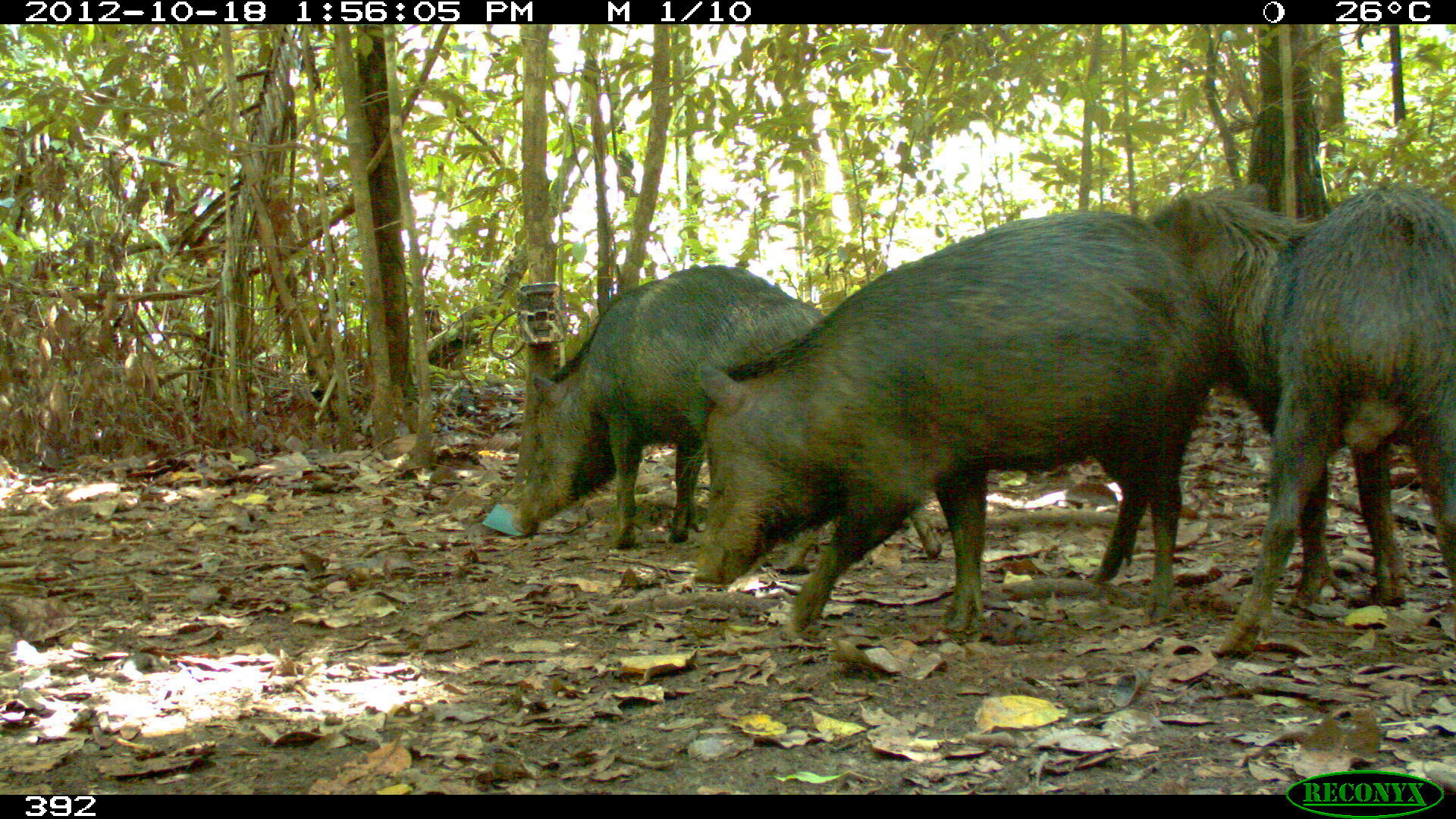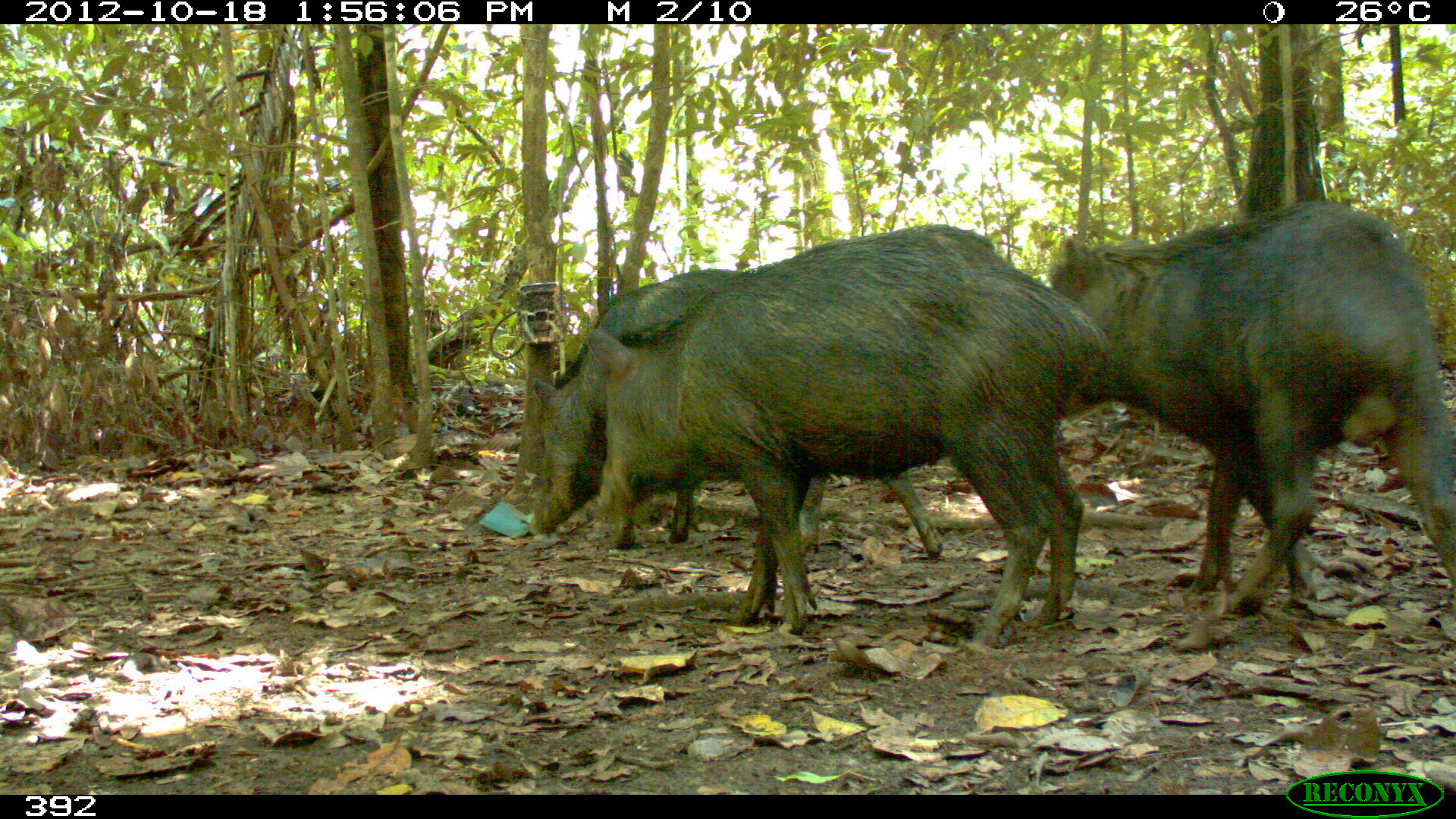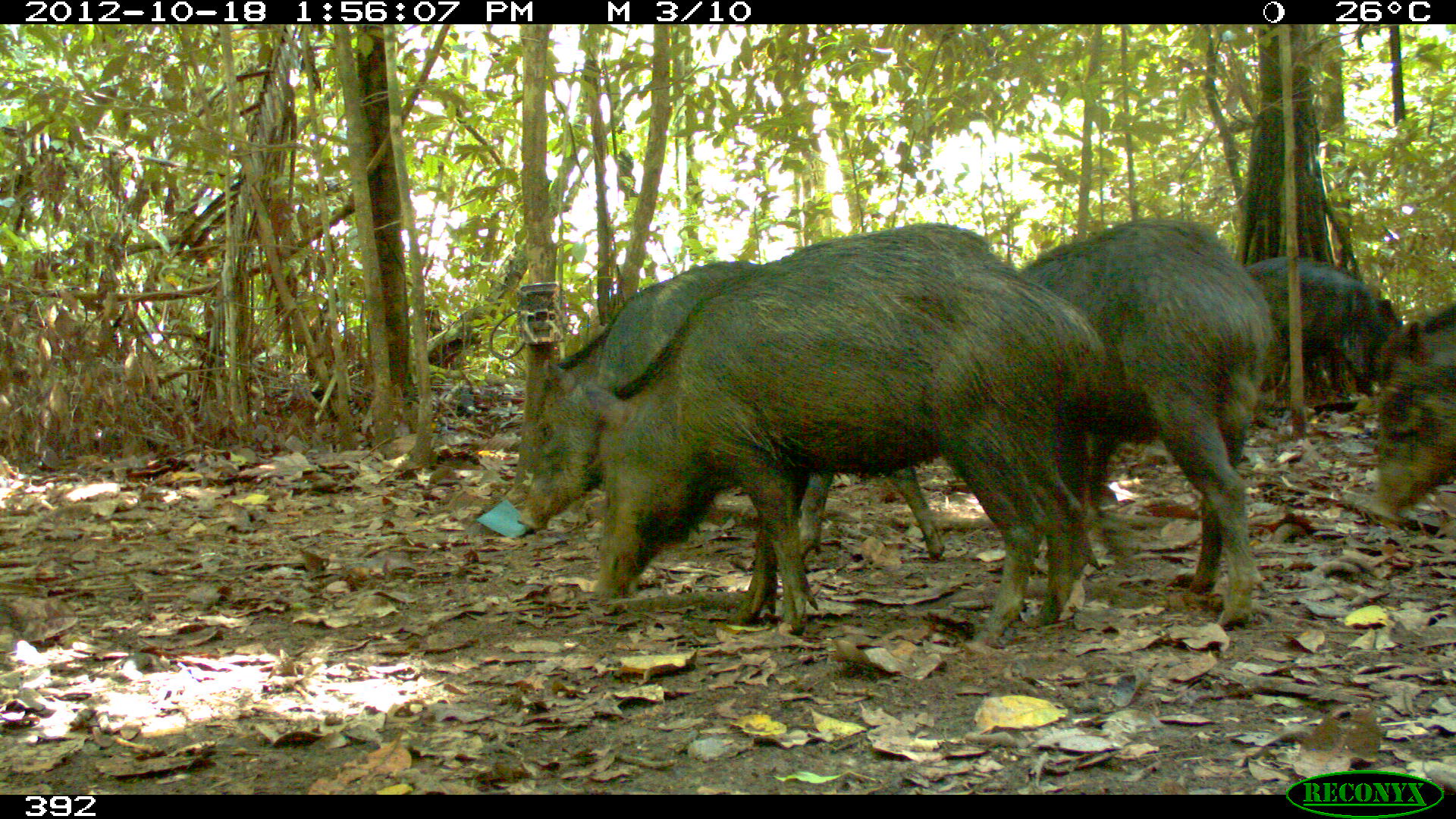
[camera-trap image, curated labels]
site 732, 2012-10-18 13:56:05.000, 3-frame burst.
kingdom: Animalia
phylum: Chordata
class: Mammalia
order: Artiodactyla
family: Tayassuidae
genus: Tayassu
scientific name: Tayassu pecari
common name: white-lipped peccary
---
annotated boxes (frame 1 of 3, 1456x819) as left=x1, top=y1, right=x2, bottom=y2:
tayassu pecari: left=686, top=203, right=1229, bottom=638; left=1148, top=177, right=1453, bottom=657; left=506, top=257, right=941, bottom=551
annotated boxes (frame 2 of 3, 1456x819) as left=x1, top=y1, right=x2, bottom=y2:
tayassu pecari: left=573, top=224, right=1108, bottom=646; left=1030, top=197, right=1455, bottom=629; left=533, top=264, right=945, bottom=552